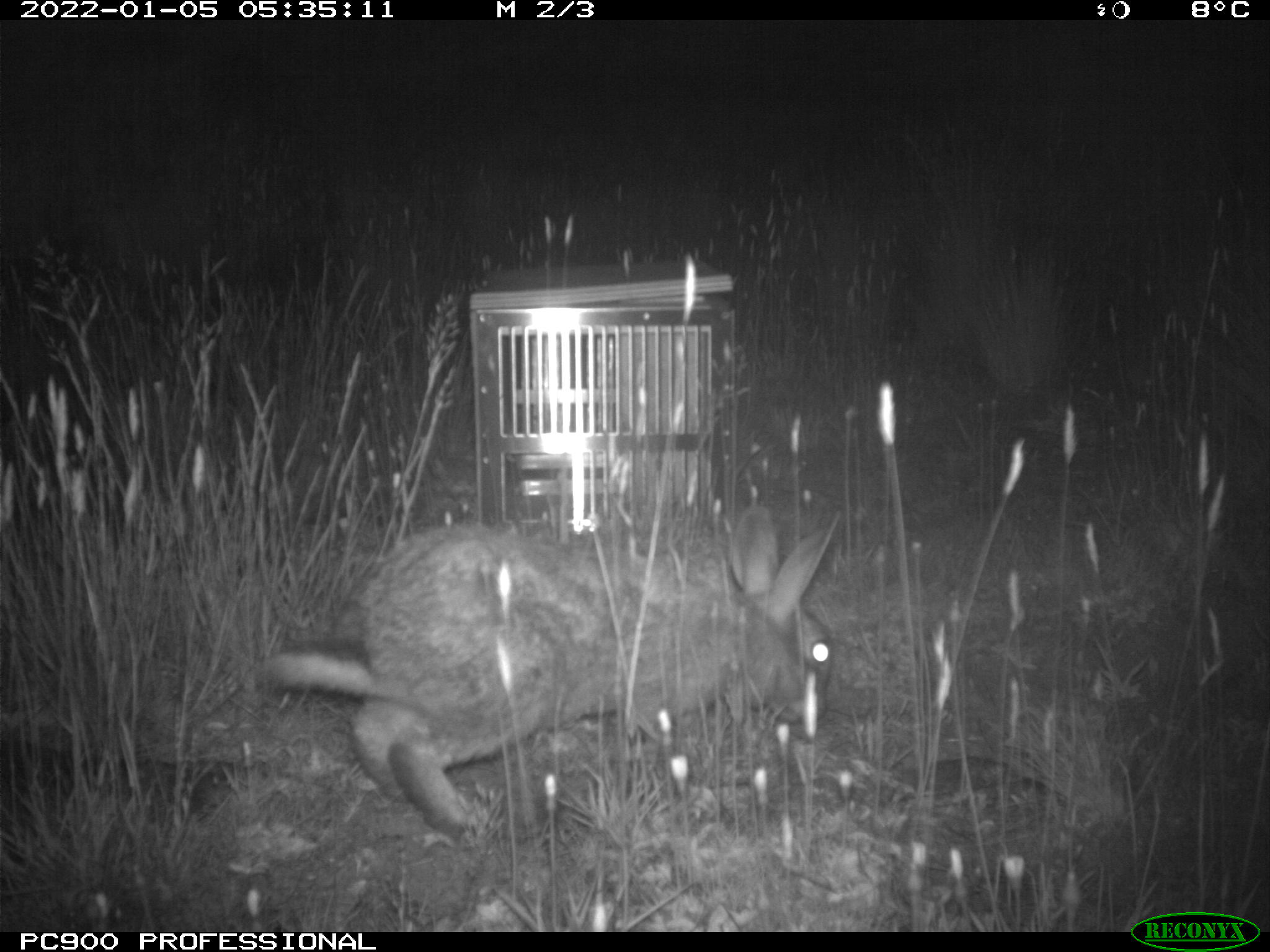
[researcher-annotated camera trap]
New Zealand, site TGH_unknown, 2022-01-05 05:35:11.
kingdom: Animalia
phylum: Chordata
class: Mammalia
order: Lagomorpha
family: Leporidae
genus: Oryctolagus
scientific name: Oryctolagus cuniculus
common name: european rabbit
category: rabbit